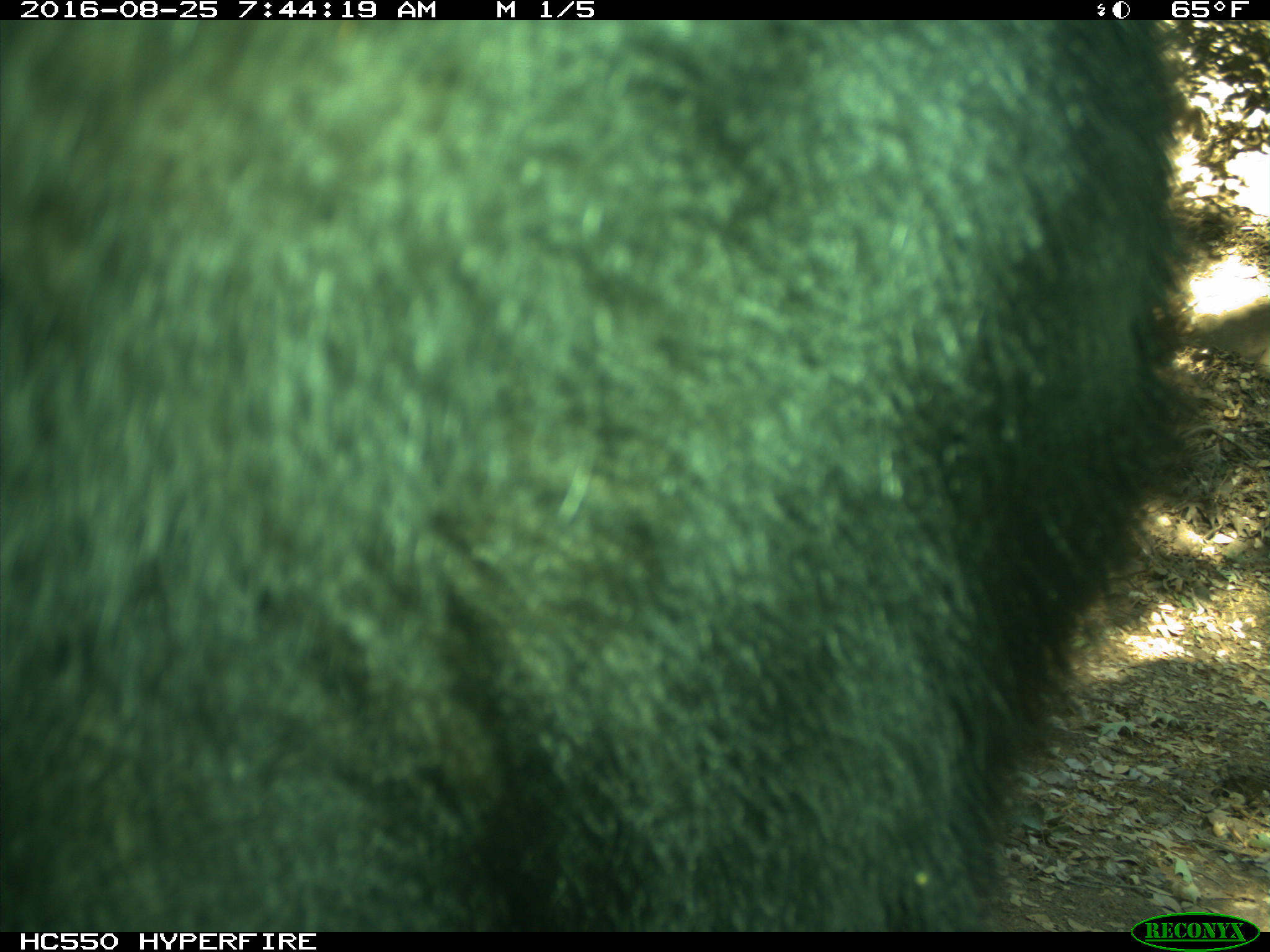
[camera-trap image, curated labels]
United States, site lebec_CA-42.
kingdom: Animalia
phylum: Chordata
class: Mammalia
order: Carnivora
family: Ursidae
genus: Ursus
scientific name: Ursus americanus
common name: american black bear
Ursus americanus (american black bear).